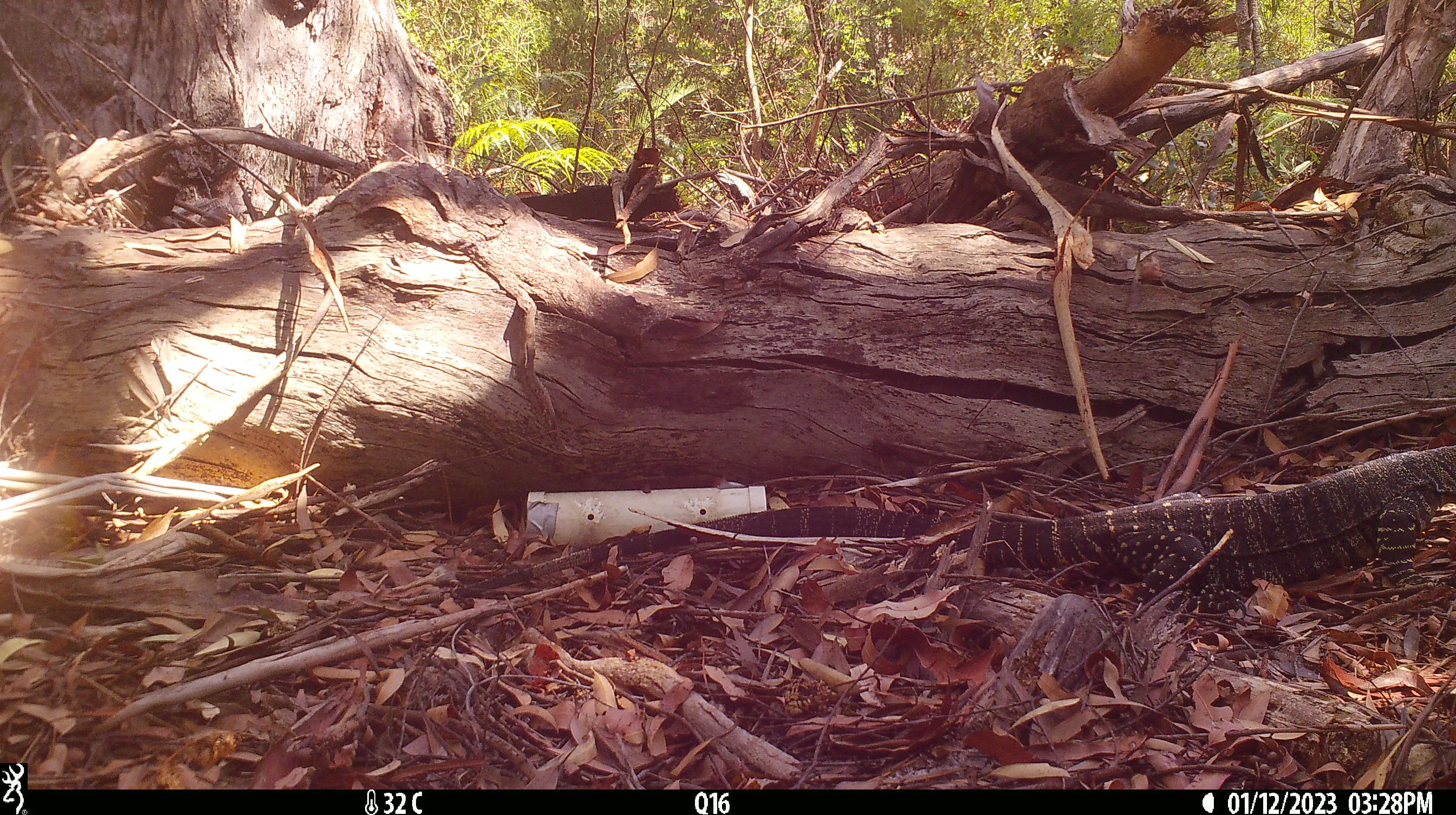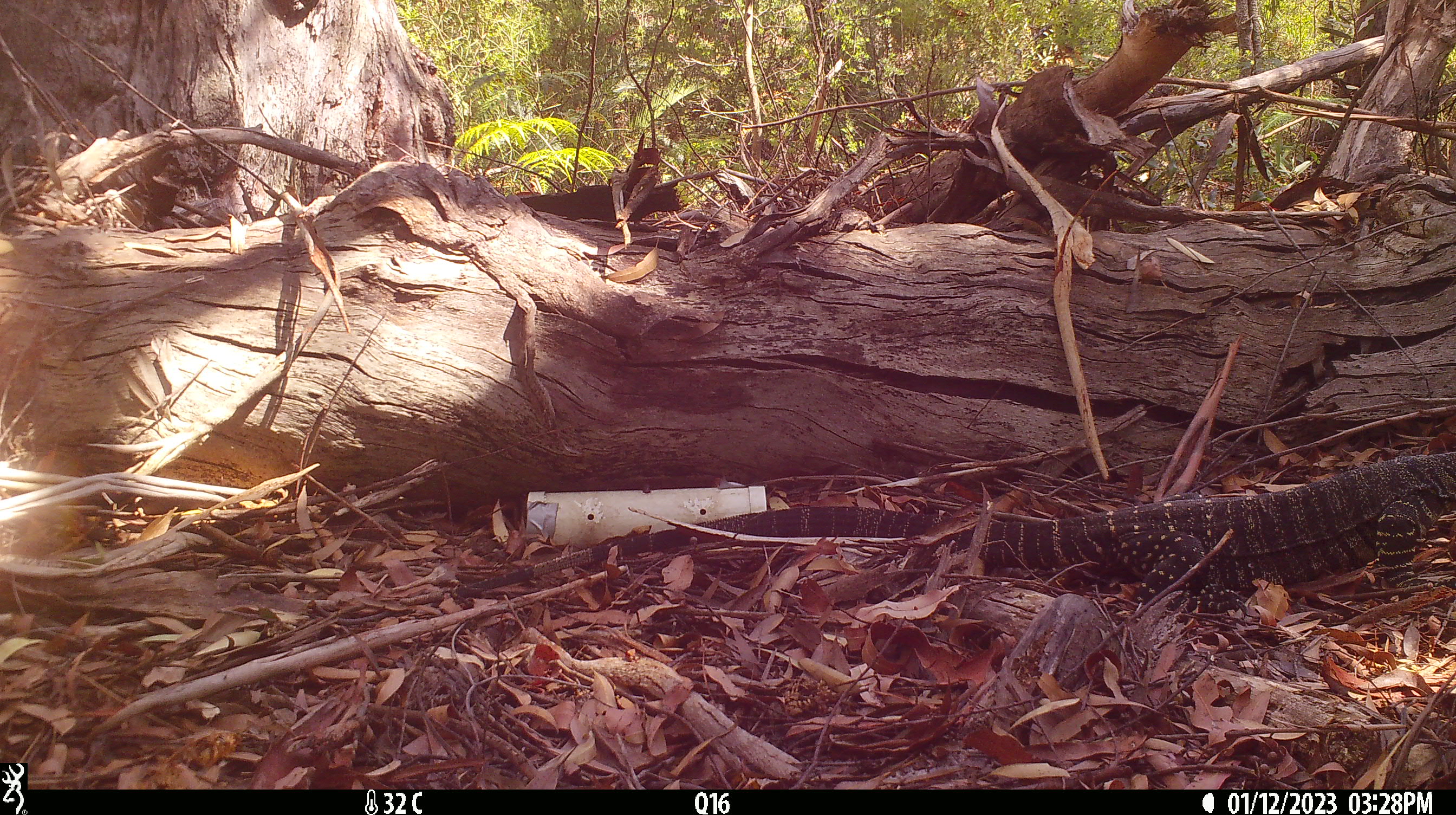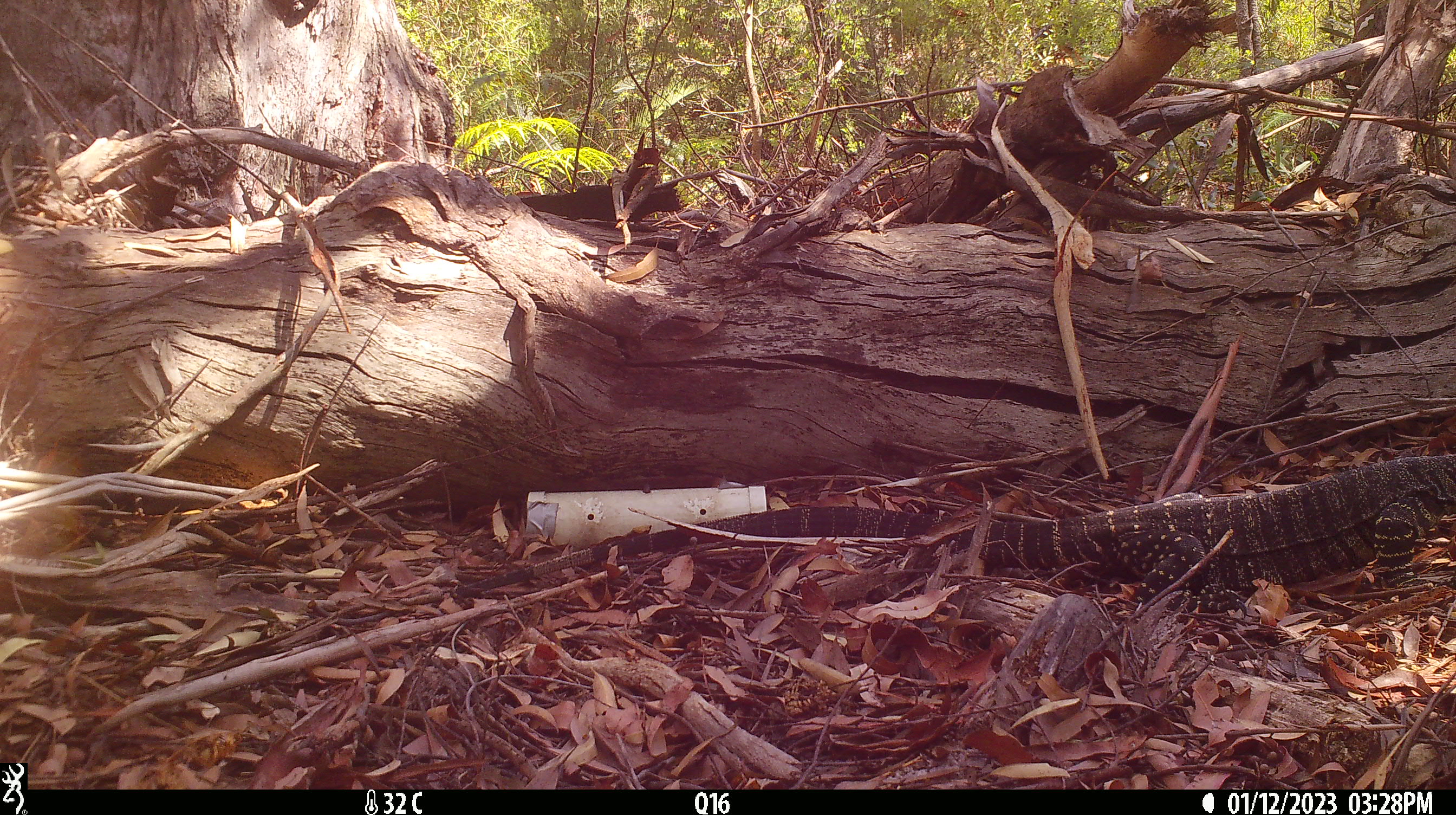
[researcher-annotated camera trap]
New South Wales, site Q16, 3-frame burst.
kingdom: Animalia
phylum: Chordata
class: Reptilia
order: Squamata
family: Varanidae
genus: Varanus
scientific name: Varanus varius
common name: lace monitor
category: goanna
Goanna (lace monitor) (Varanus varius).